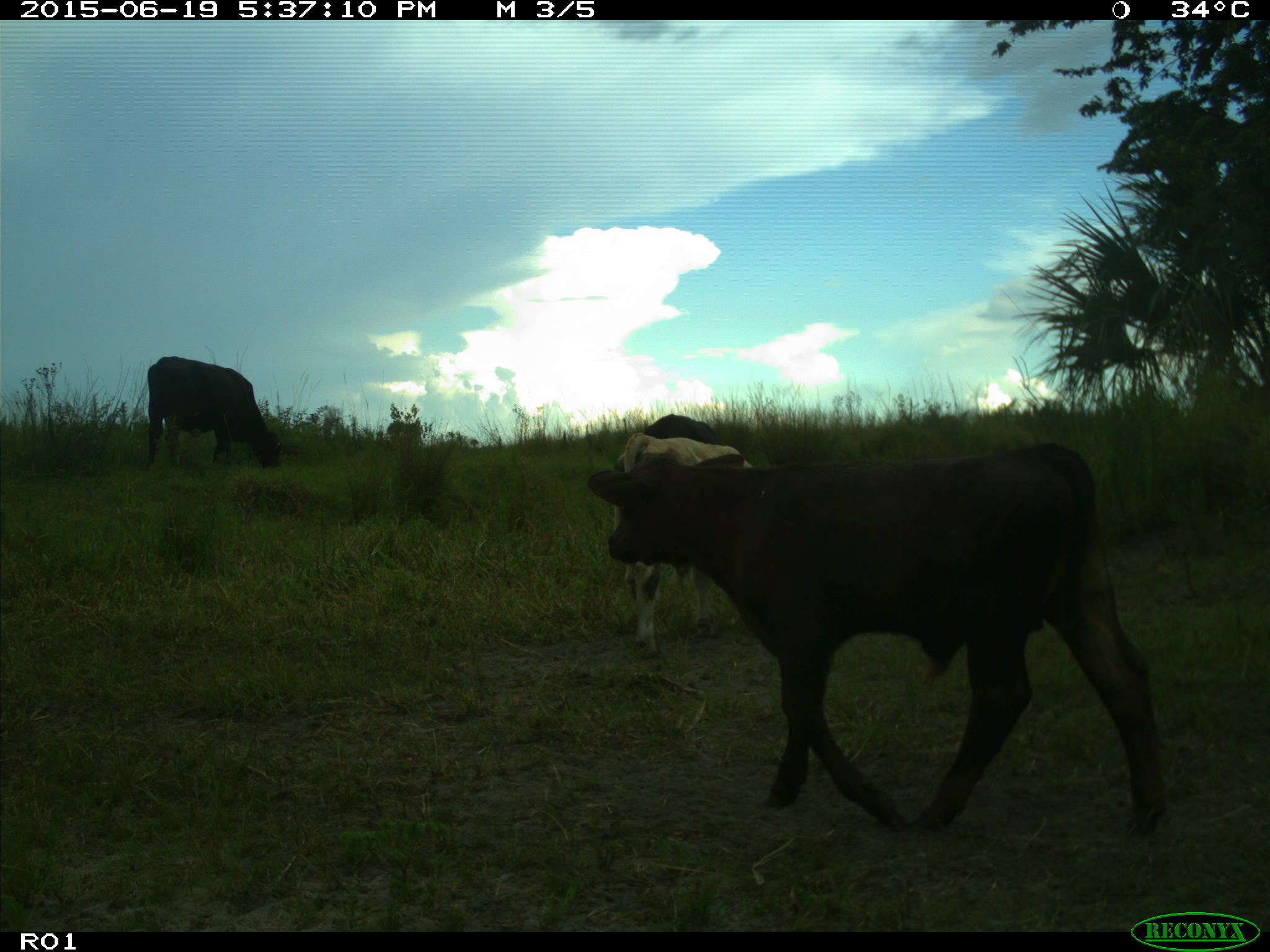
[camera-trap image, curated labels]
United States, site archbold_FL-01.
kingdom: Animalia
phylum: Chordata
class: Mammalia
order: Artiodactyla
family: Bovidae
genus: Bos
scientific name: Bos taurus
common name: domestic cow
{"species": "Bos taurus (domestic cow)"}